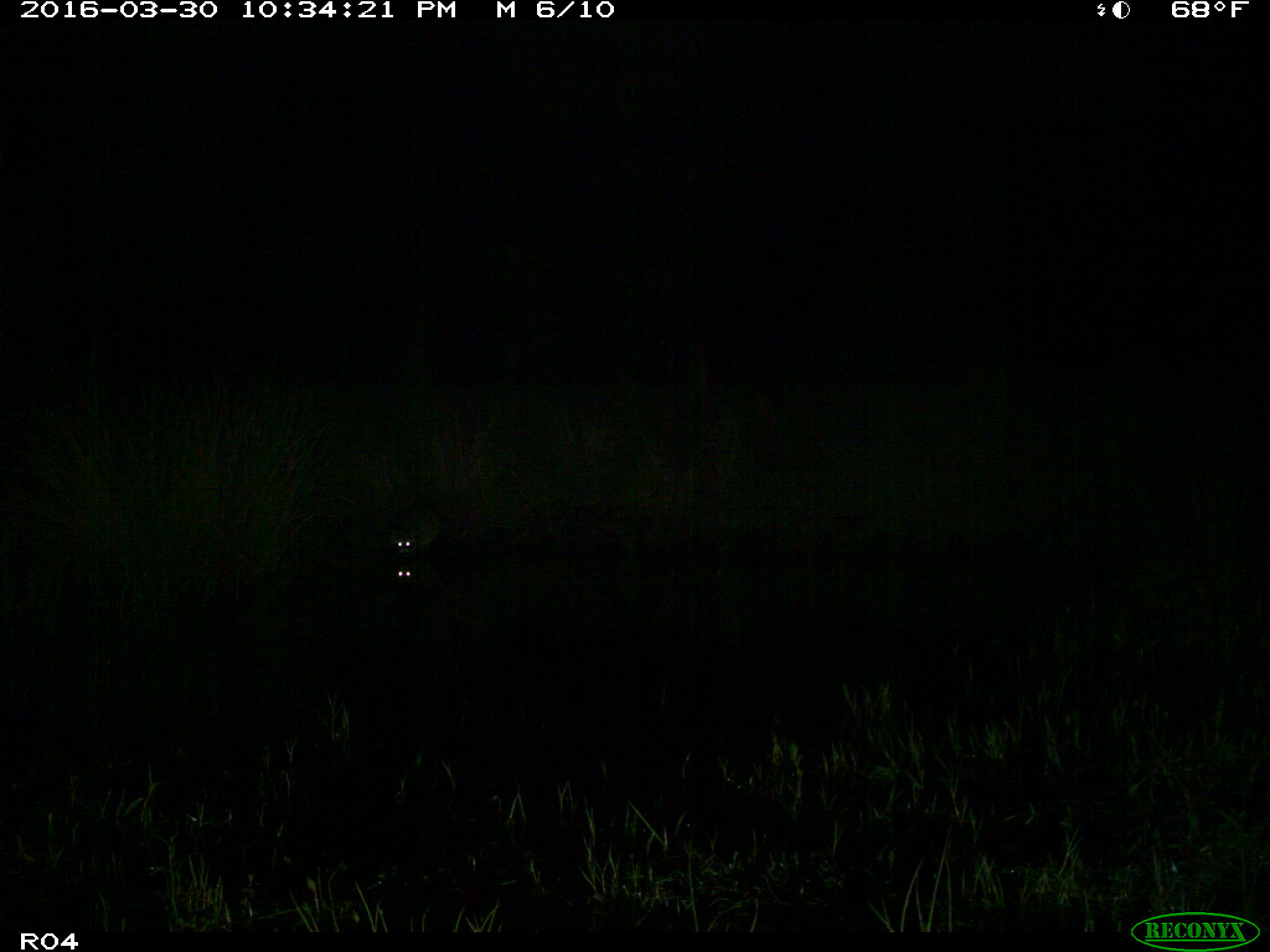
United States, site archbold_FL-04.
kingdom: Animalia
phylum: Chordata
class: Mammalia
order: Carnivora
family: Procyonidae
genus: Procyon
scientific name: Procyon lotor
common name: common raccoon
Procyon lotor (common raccoon).